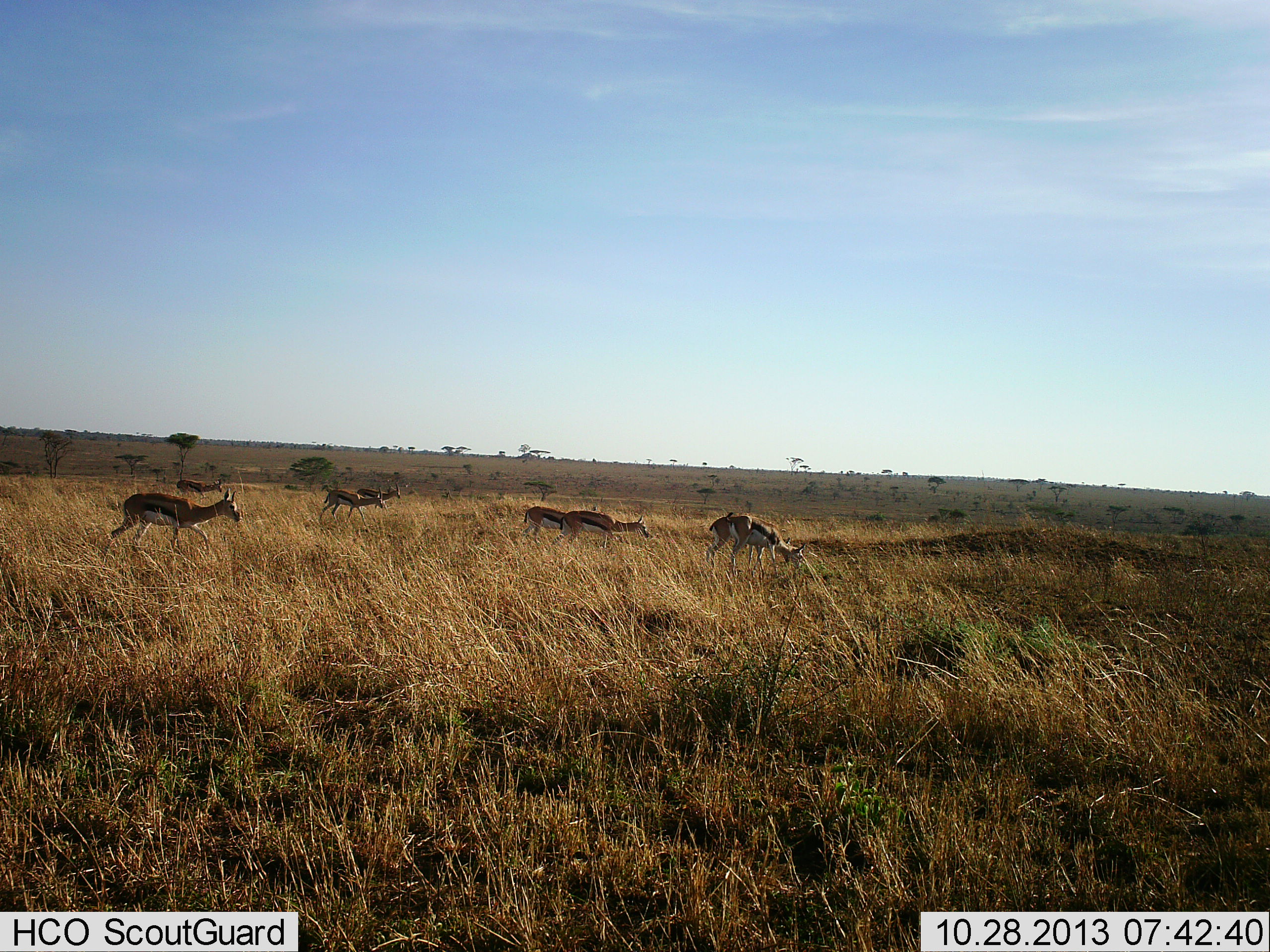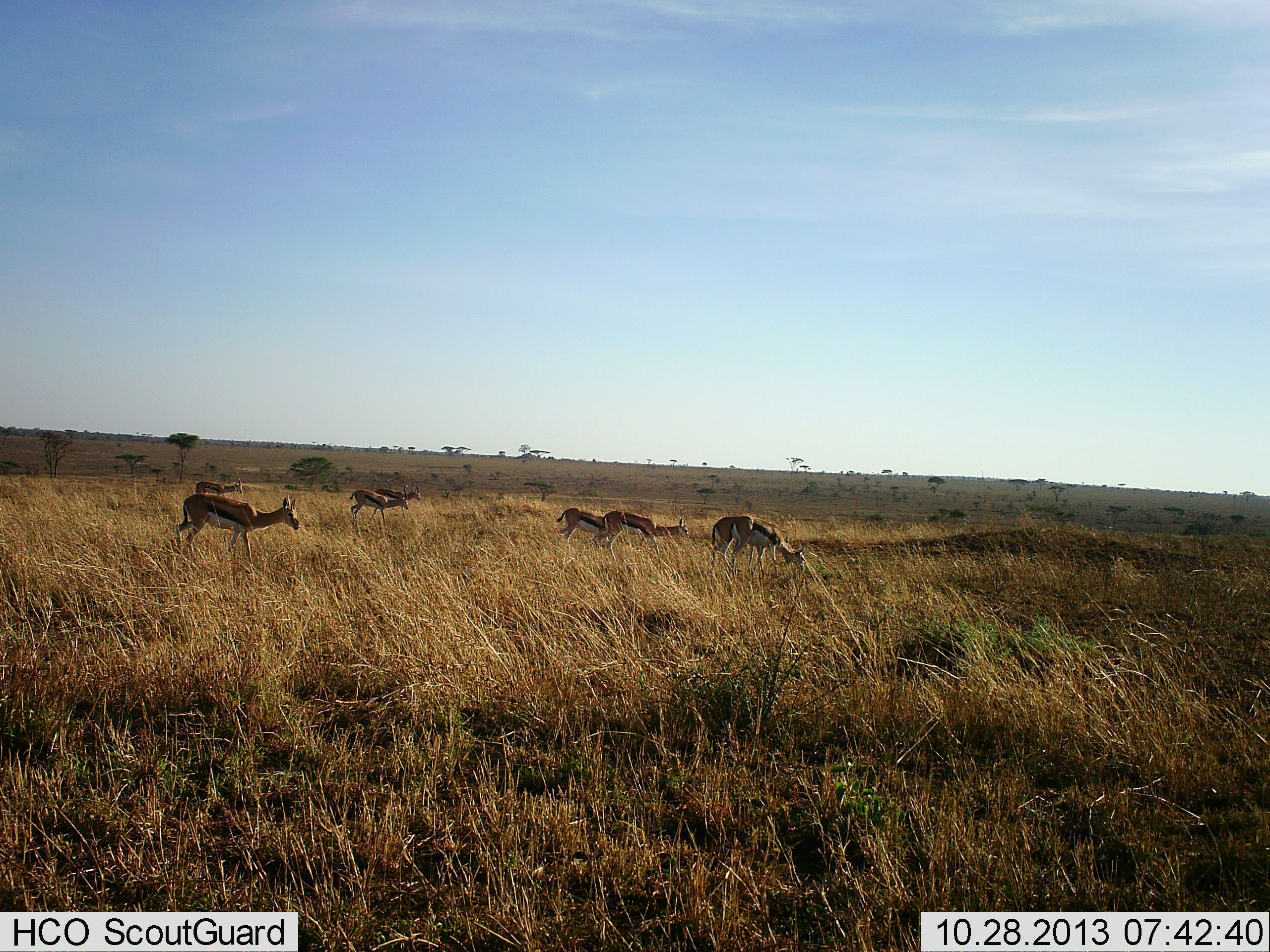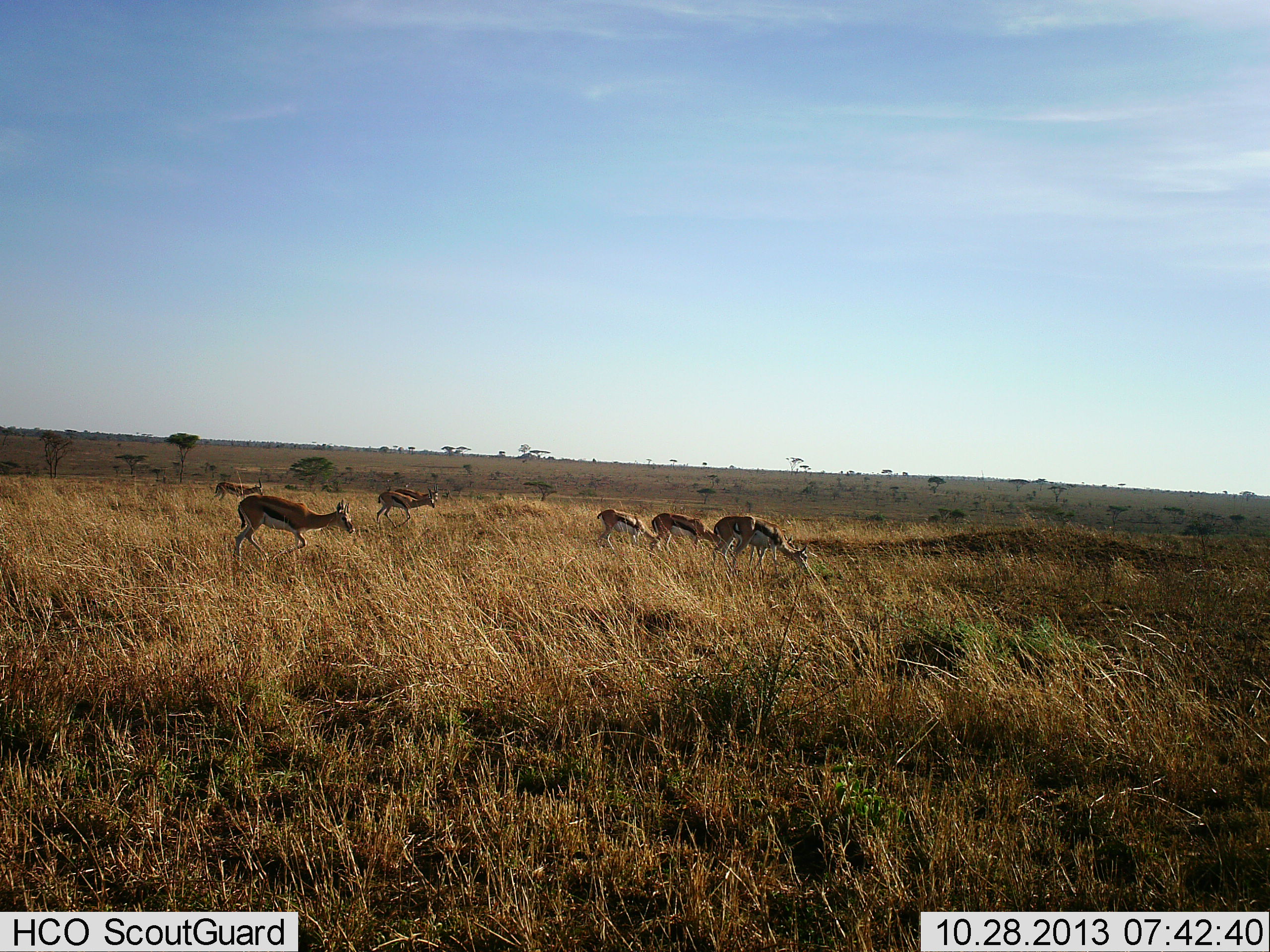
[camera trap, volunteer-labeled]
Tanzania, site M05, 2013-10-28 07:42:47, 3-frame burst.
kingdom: Animalia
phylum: Chordata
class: Mammalia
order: Artiodactyla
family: Bovidae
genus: Eudorcas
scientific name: Eudorcas thomsonii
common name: thomson's gazelle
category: gazellethomsons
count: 7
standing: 27%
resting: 0%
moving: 64%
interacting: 0%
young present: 0%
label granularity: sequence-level